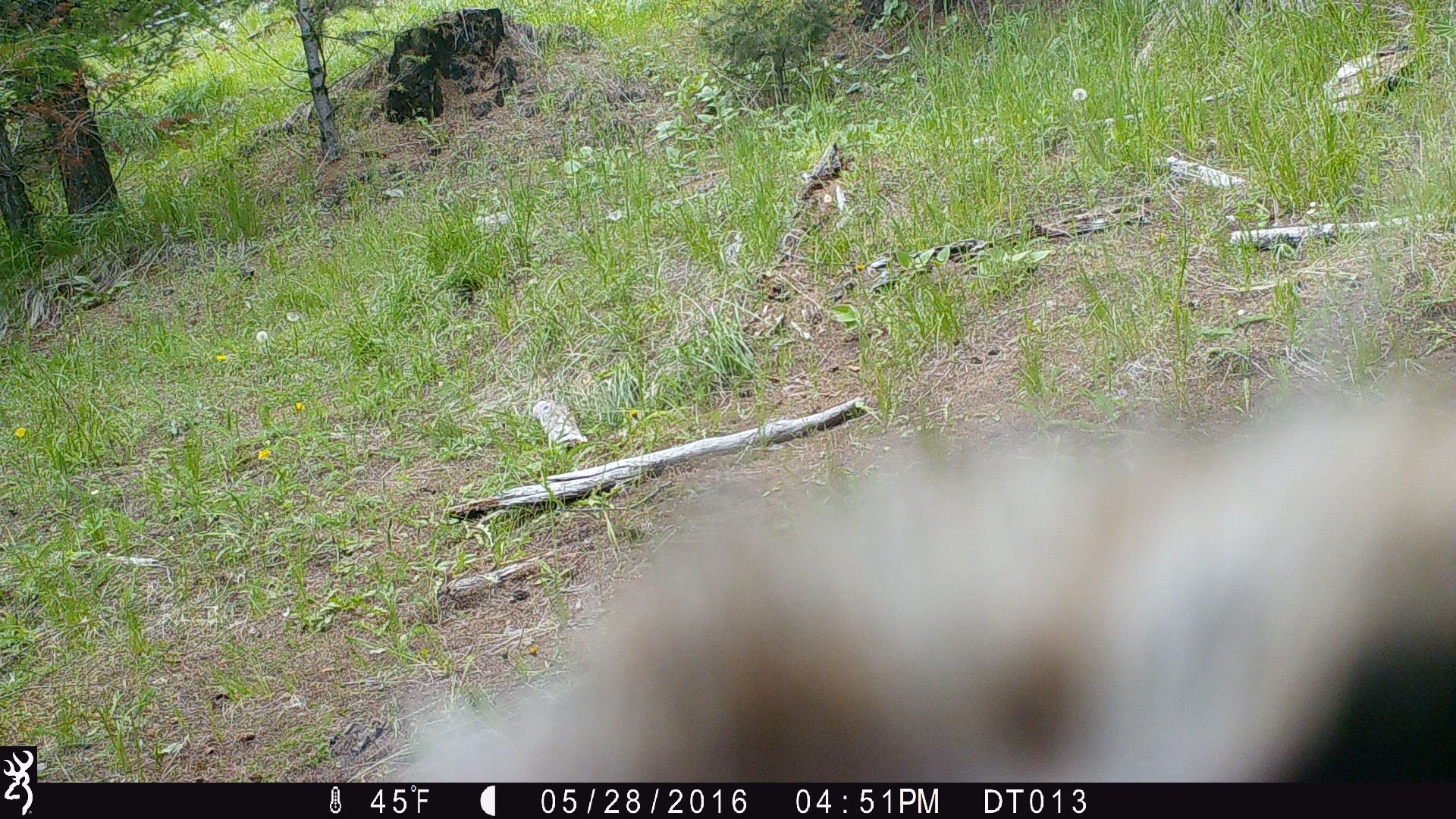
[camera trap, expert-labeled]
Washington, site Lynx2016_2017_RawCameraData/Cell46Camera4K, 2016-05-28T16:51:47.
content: unidentified animal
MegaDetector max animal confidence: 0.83